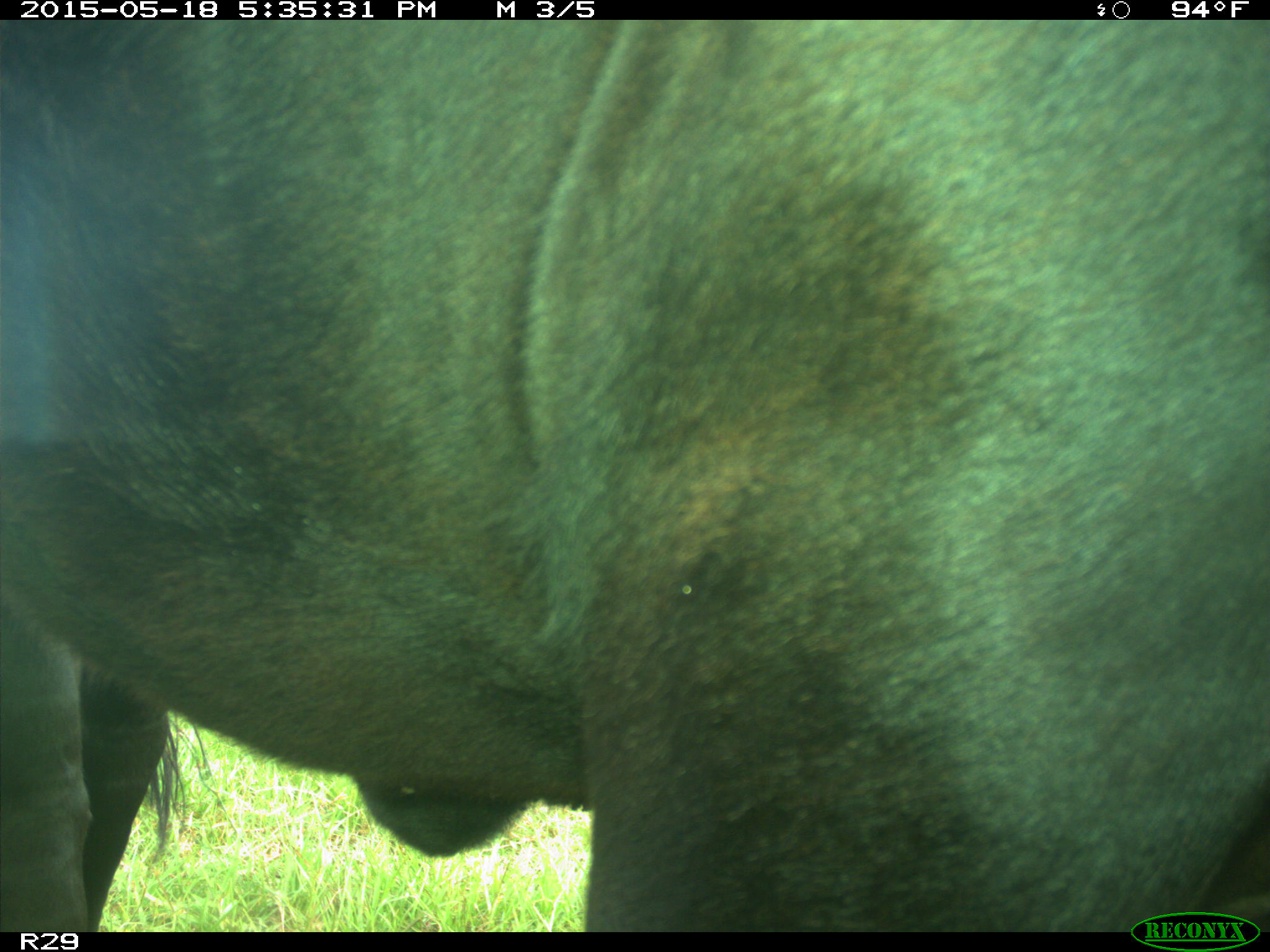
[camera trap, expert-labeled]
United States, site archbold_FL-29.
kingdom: Animalia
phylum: Chordata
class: Mammalia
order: Artiodactyla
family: Bovidae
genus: Bos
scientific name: Bos taurus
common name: domestic cow